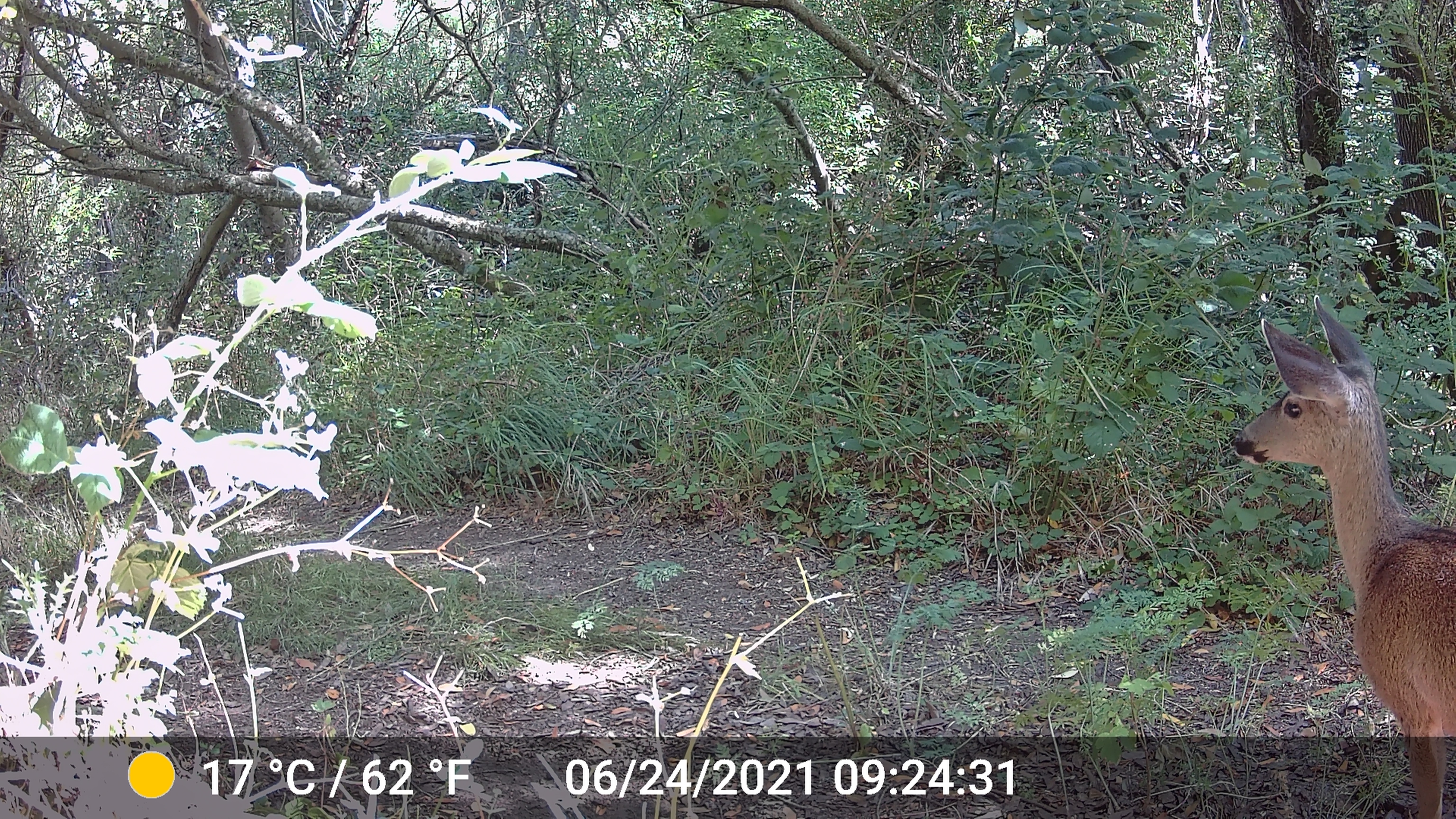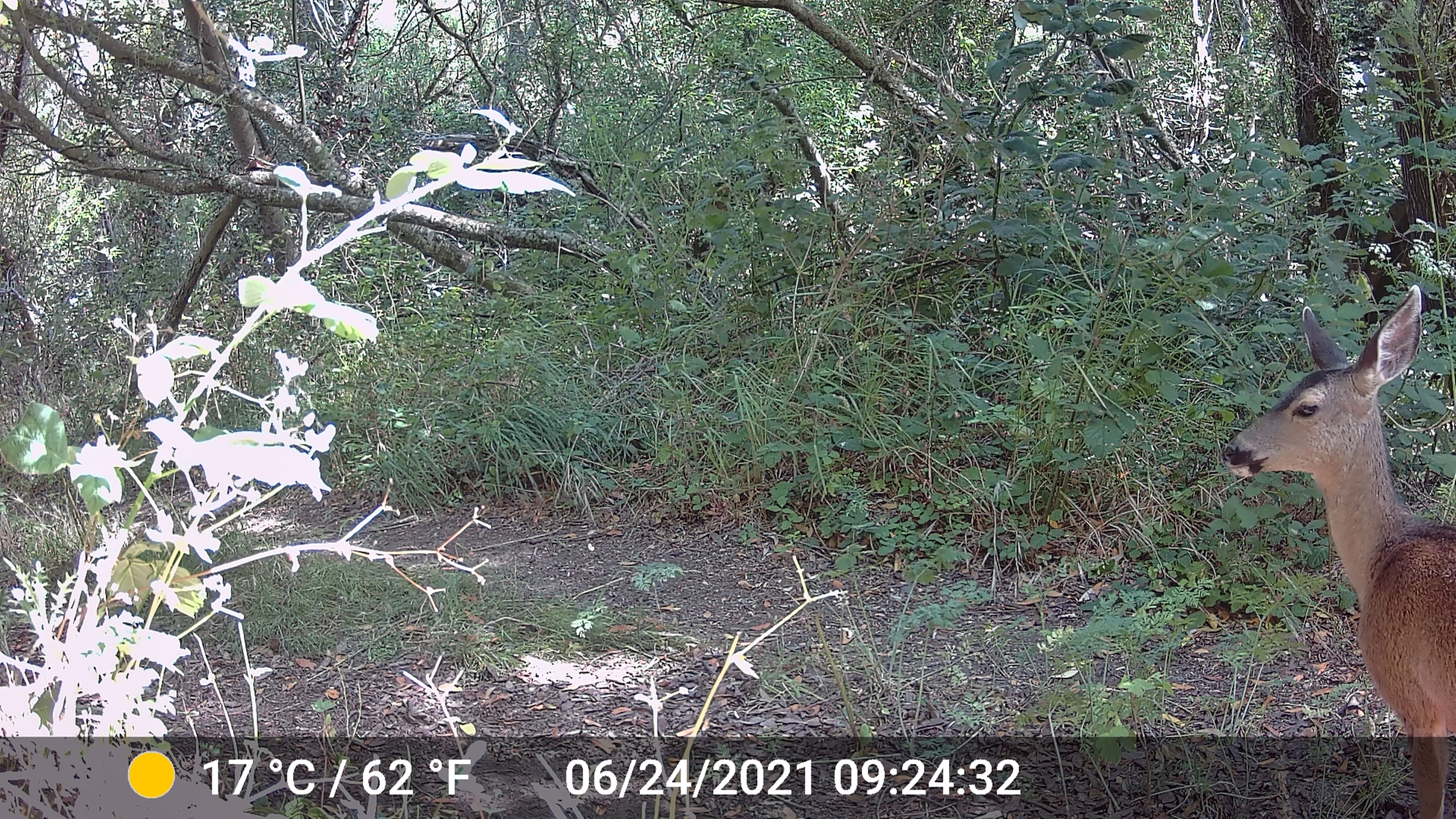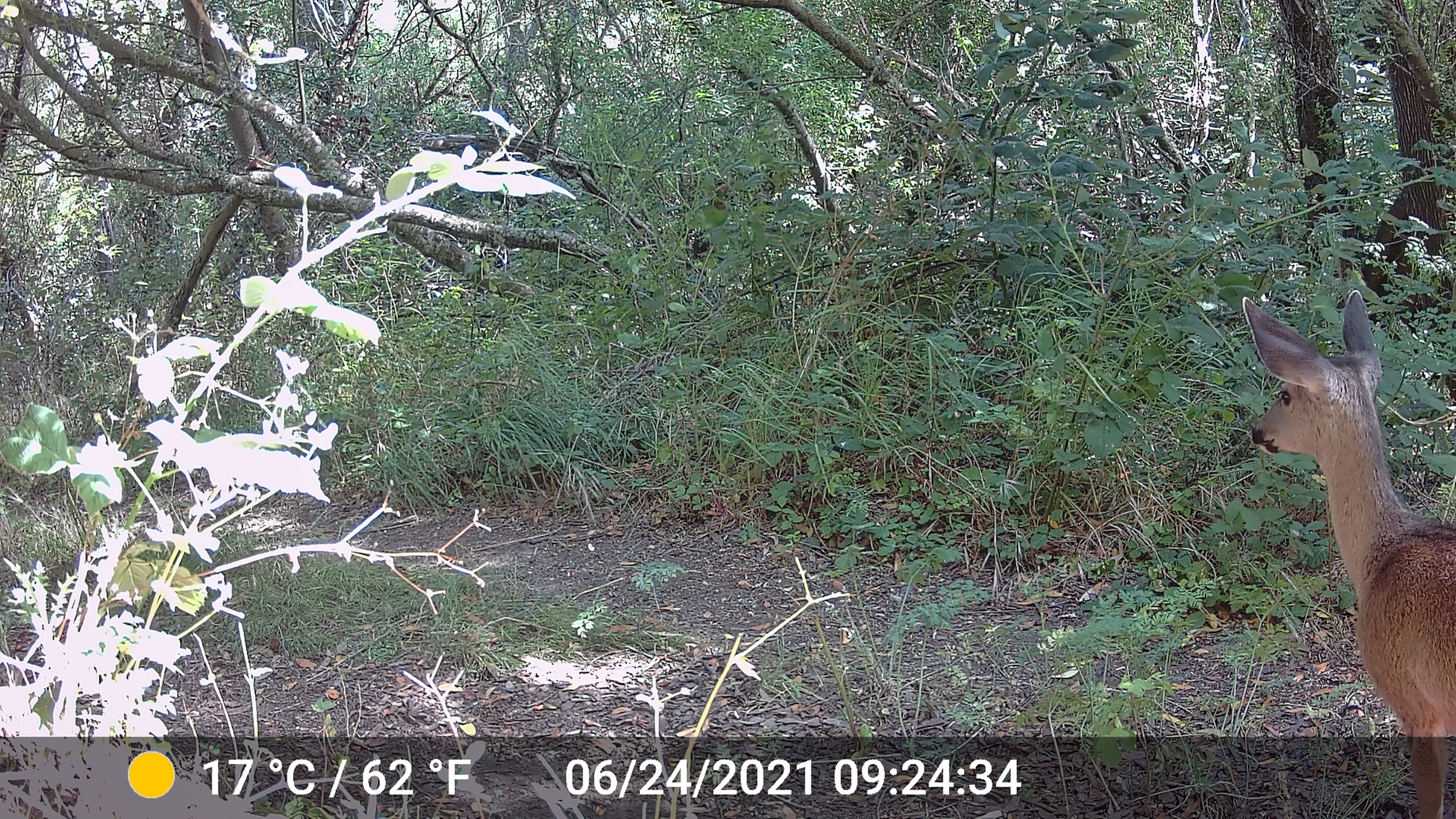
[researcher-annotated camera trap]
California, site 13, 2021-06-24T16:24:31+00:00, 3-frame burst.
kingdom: Animalia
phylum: Chordata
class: Mammalia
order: Artiodactyla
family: Cervidae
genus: Odocoileus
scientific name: Odocoileus hemionus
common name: mule deer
Mule deer (Odocoileus hemionus).